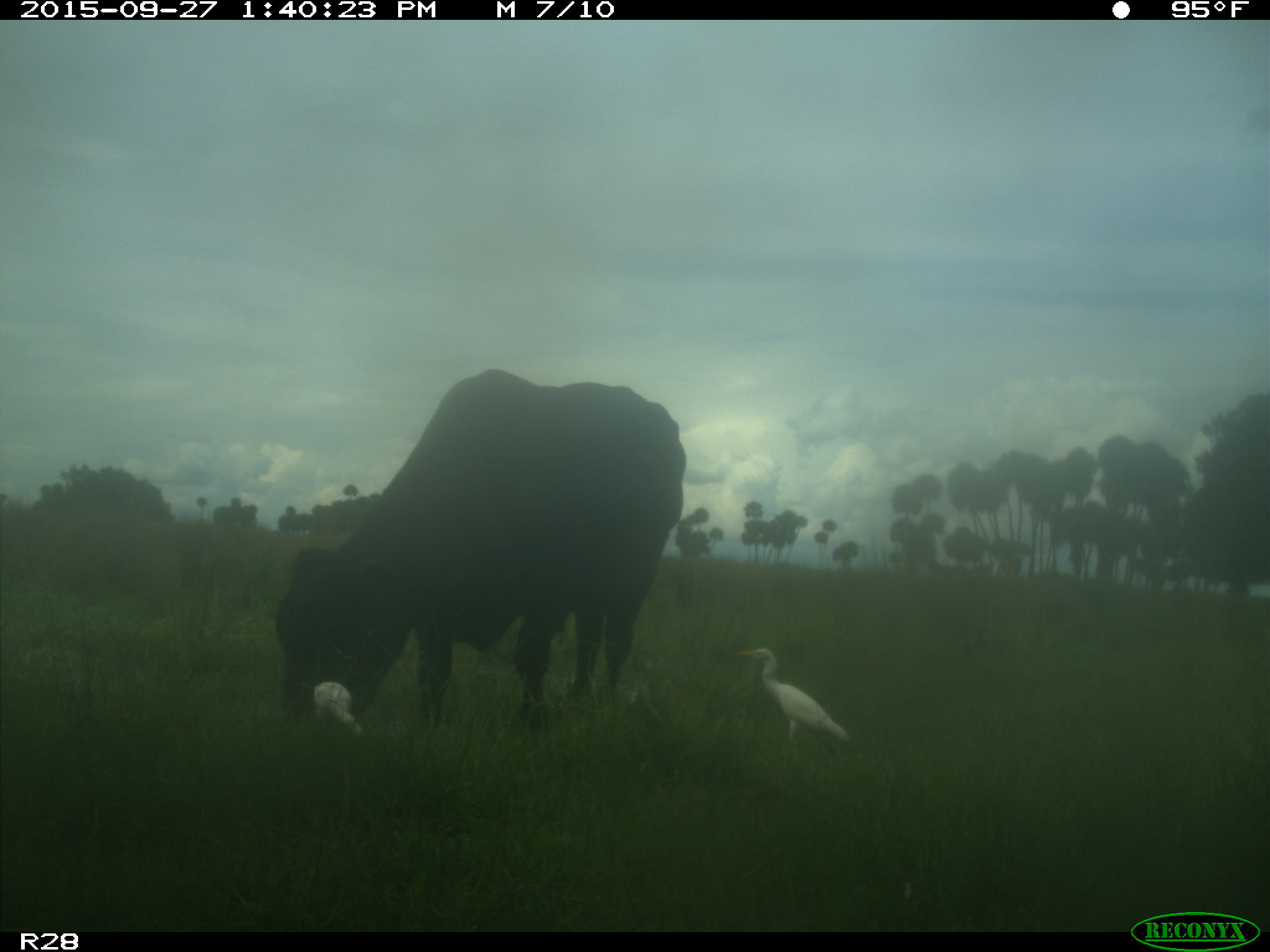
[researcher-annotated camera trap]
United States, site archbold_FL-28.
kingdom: Animalia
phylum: Chordata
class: Mammalia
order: Artiodactyla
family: Bovidae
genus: Bos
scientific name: Bos taurus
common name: domestic cow